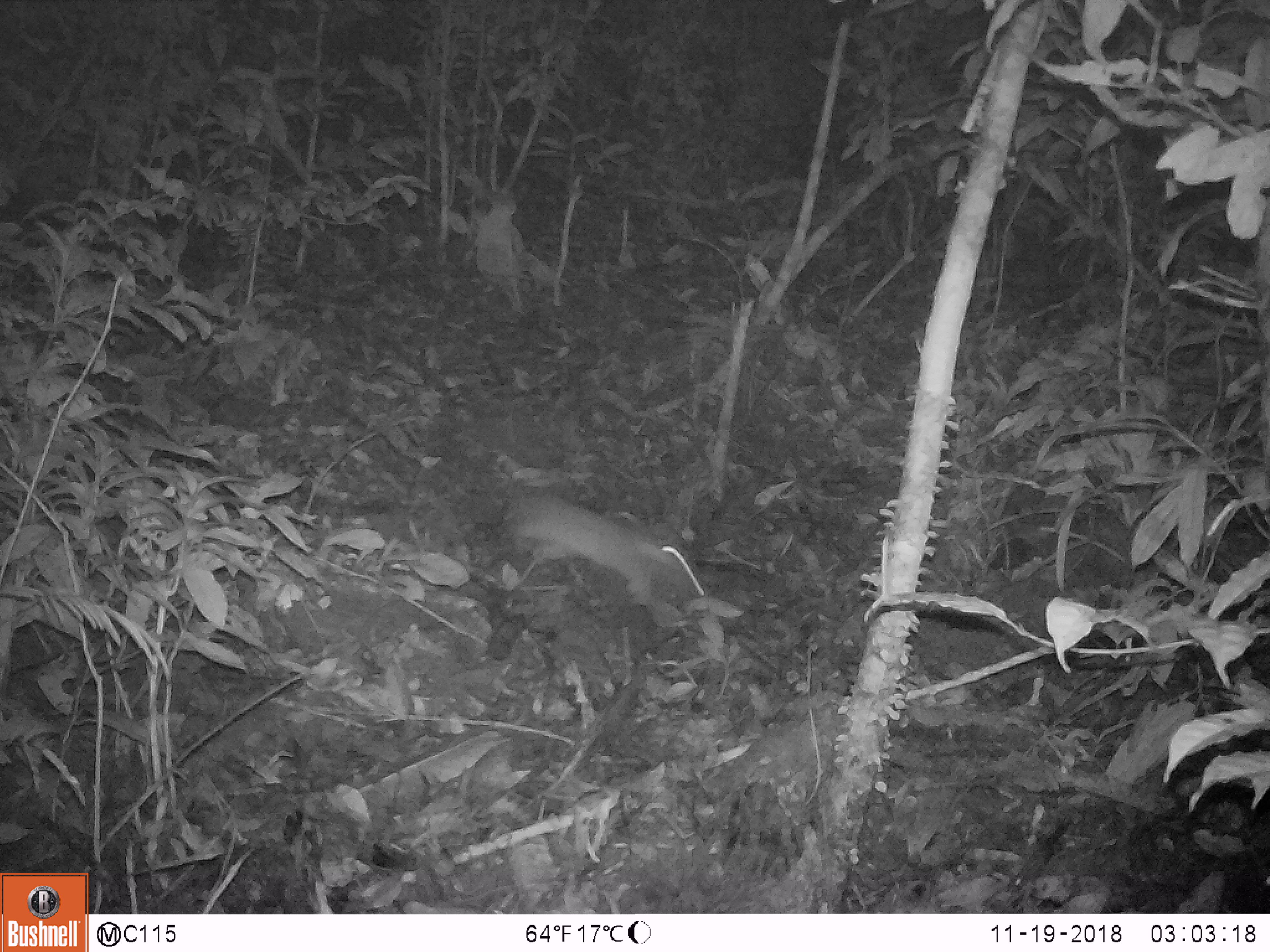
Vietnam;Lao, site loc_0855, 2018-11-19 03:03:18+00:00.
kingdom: Animalia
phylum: Chordata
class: Mammalia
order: Rodentia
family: Muridae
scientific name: Muridae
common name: old-world mice and rats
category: unidentified murid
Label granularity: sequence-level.